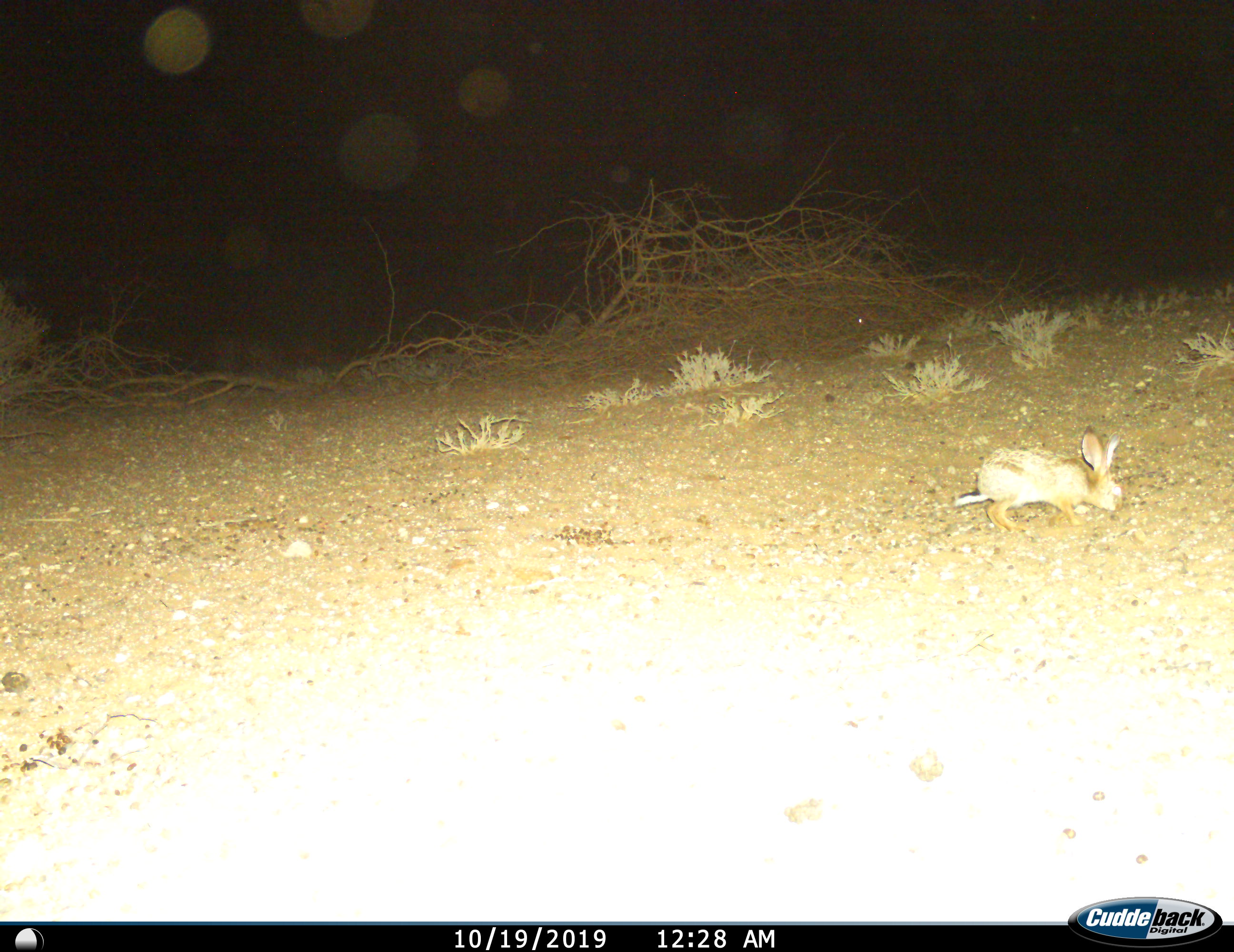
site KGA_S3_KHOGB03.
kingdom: Animalia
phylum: Chordata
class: Mammalia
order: Lagomorpha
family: Leporidae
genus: Lepus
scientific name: Lepus capensis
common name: cape hare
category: harecape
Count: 1.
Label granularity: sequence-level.